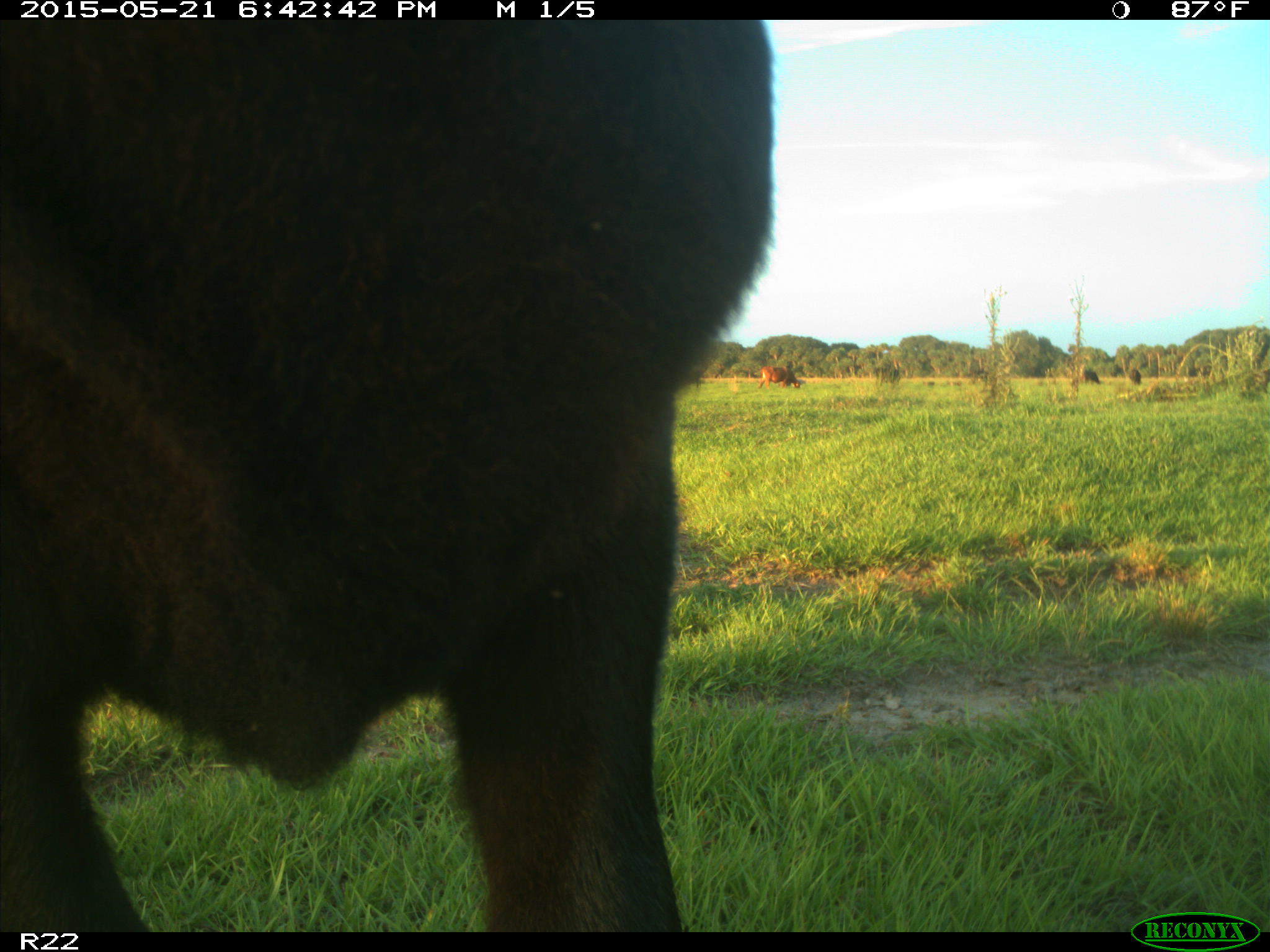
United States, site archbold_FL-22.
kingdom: Animalia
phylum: Chordata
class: Mammalia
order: Artiodactyla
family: Bovidae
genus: Bos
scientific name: Bos taurus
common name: domestic cow